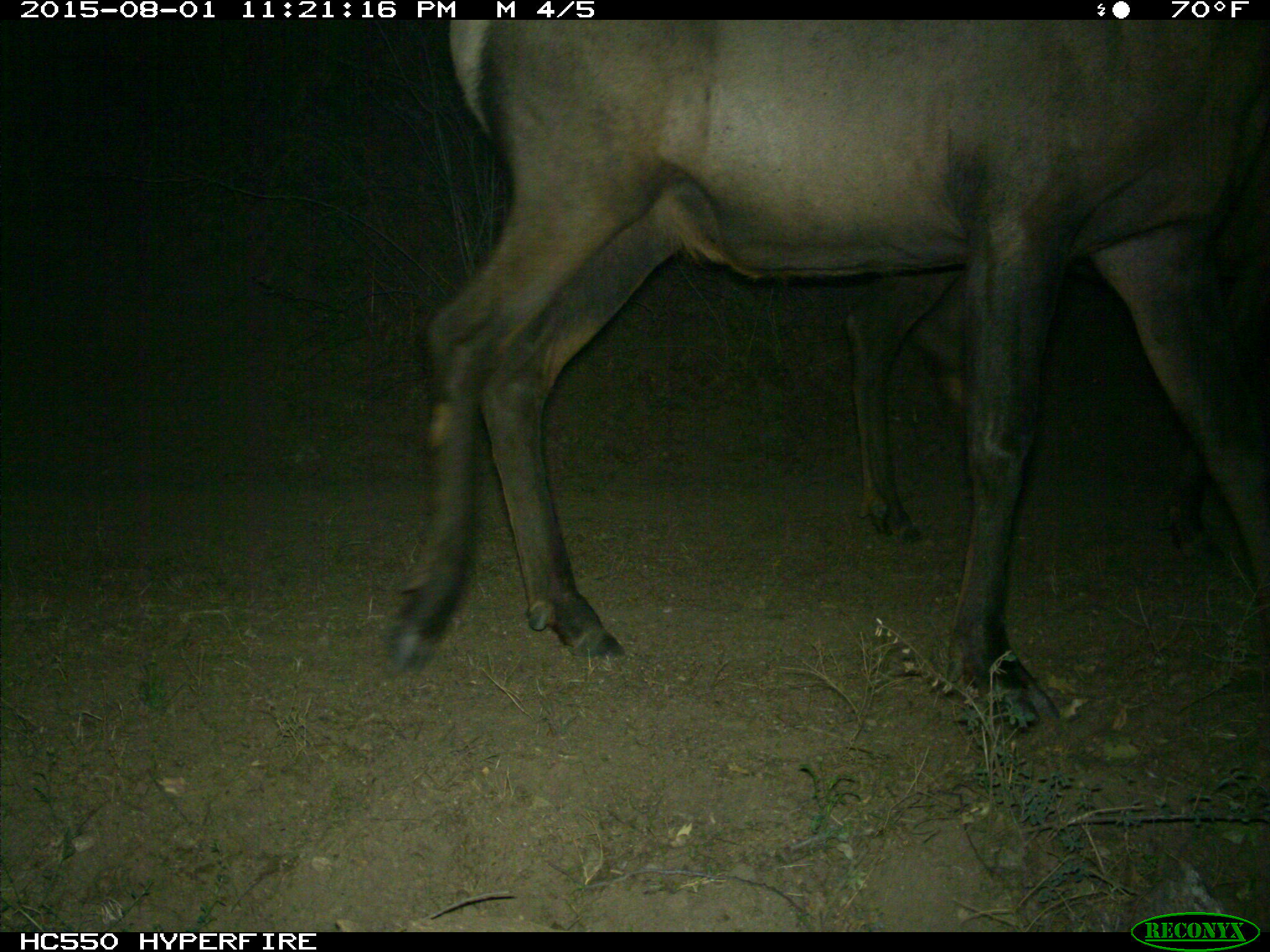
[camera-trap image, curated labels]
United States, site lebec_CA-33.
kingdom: Animalia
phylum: Chordata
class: Mammalia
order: Artiodactyla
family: Cervidae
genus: Cervus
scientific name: Cervus canadensis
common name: elk